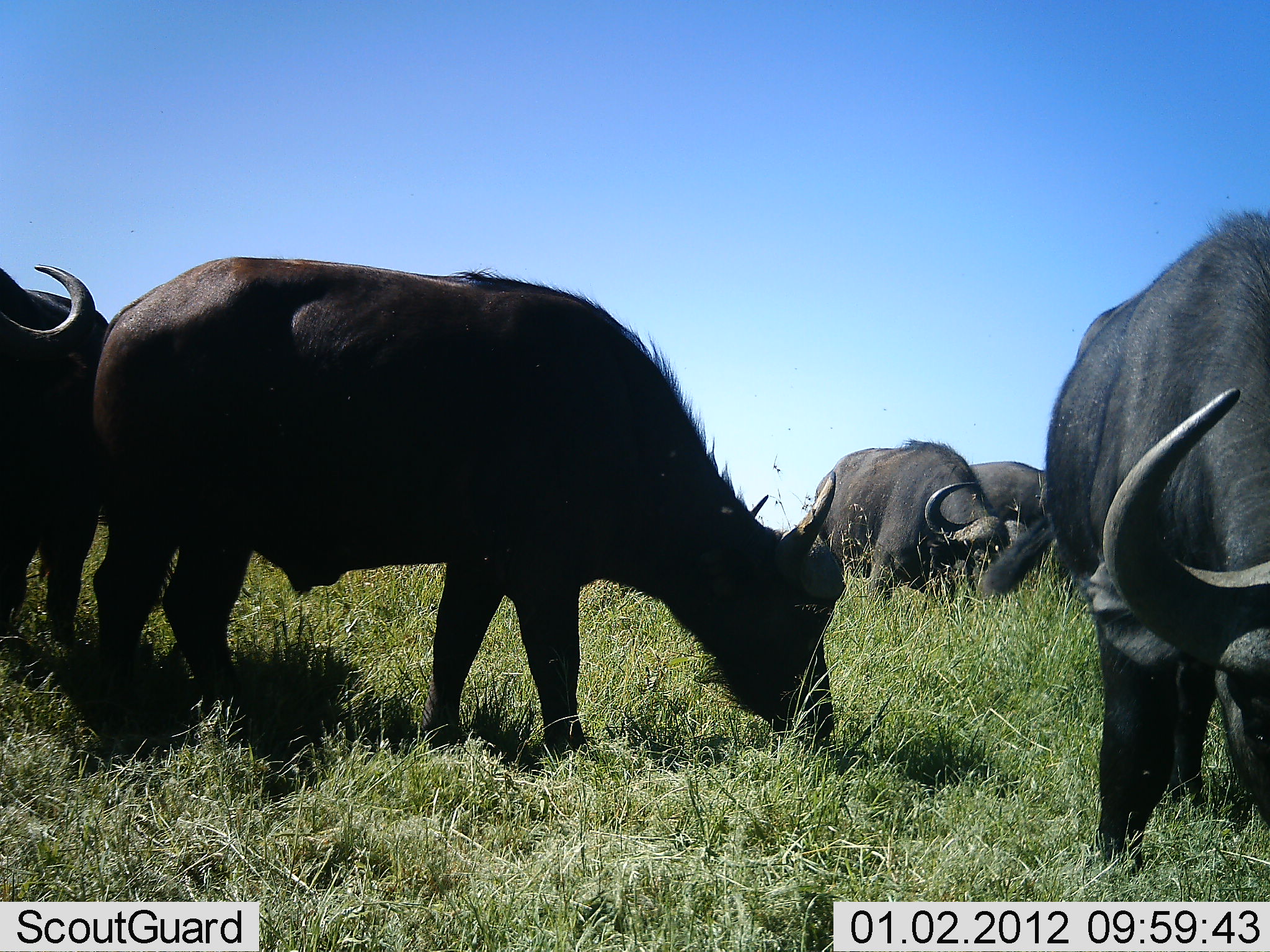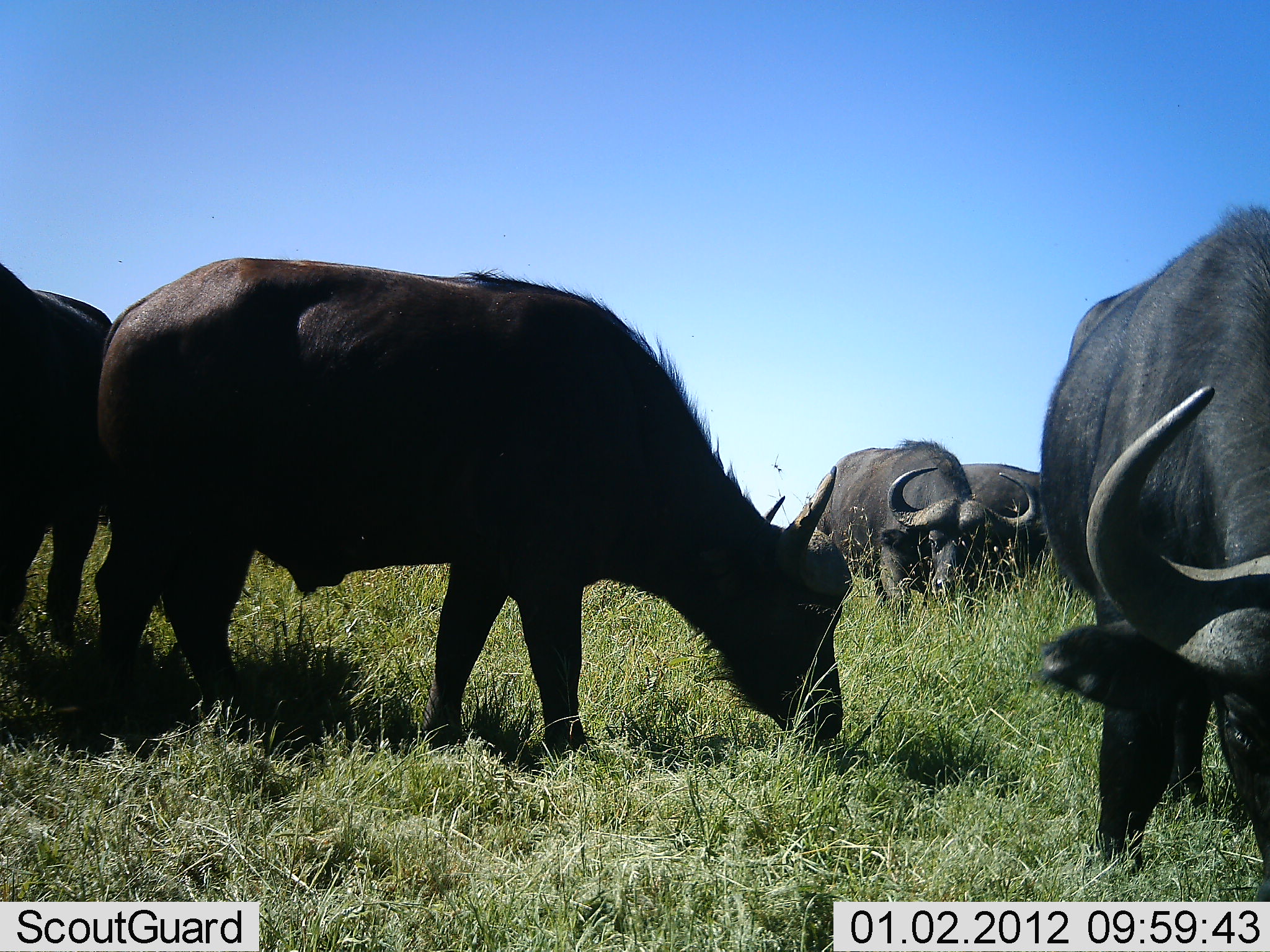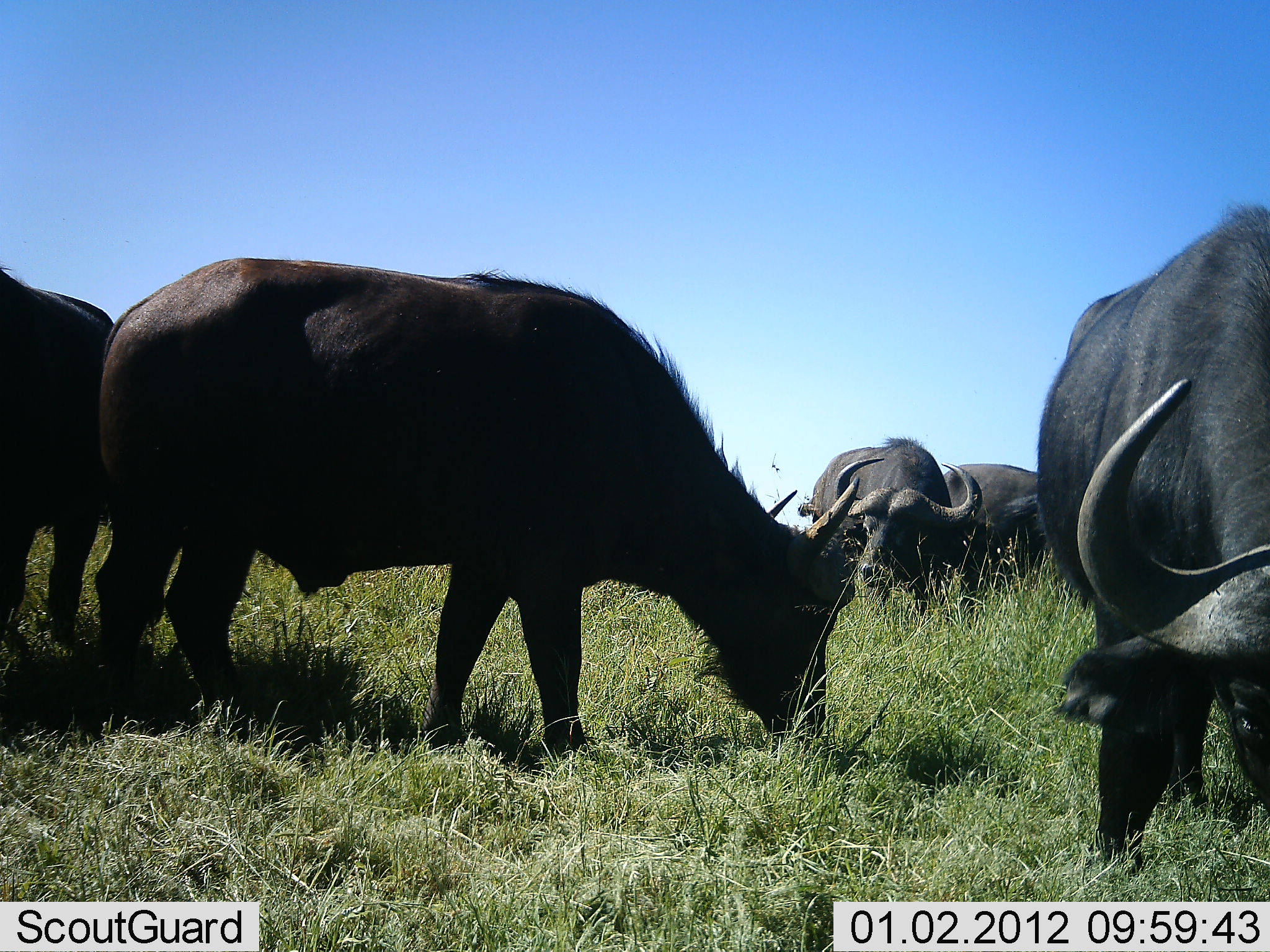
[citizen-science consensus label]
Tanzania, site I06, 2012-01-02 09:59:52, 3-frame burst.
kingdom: Animalia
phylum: Chordata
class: Mammalia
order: Artiodactyla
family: Bovidae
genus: Syncerus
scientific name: Syncerus caffer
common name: cape buffalo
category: buffalo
Buffalo (cape buffalo) (Syncerus caffer), count 5. Behavior (volunteer vote fractions): standing 33%, resting 0%, moving 11%, interacting 0%. Young present (vote fraction): 0%. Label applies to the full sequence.